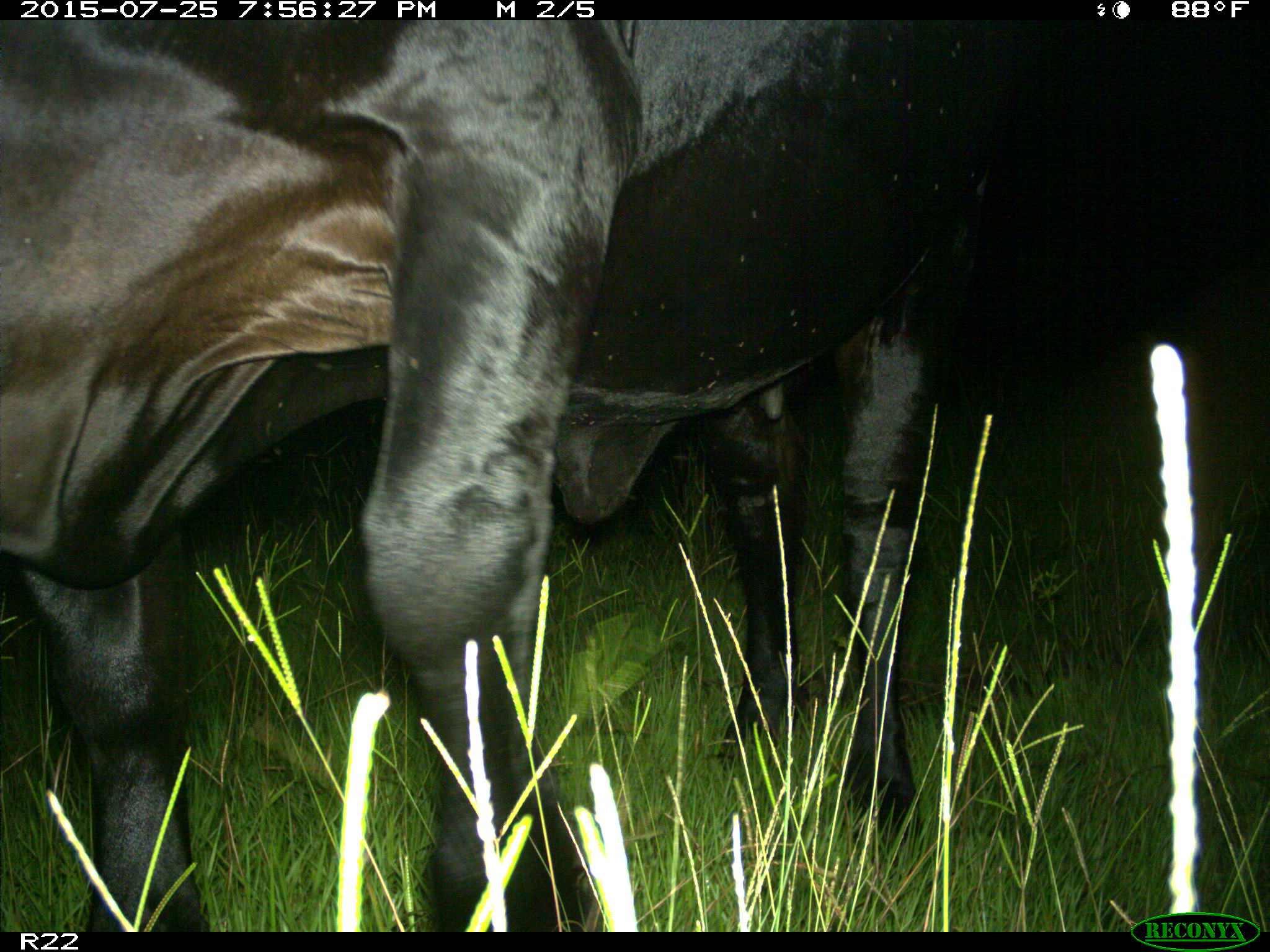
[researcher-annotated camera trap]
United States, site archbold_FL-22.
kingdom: Animalia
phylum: Chordata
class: Mammalia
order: Artiodactyla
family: Bovidae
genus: Bos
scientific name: Bos taurus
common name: domestic cow